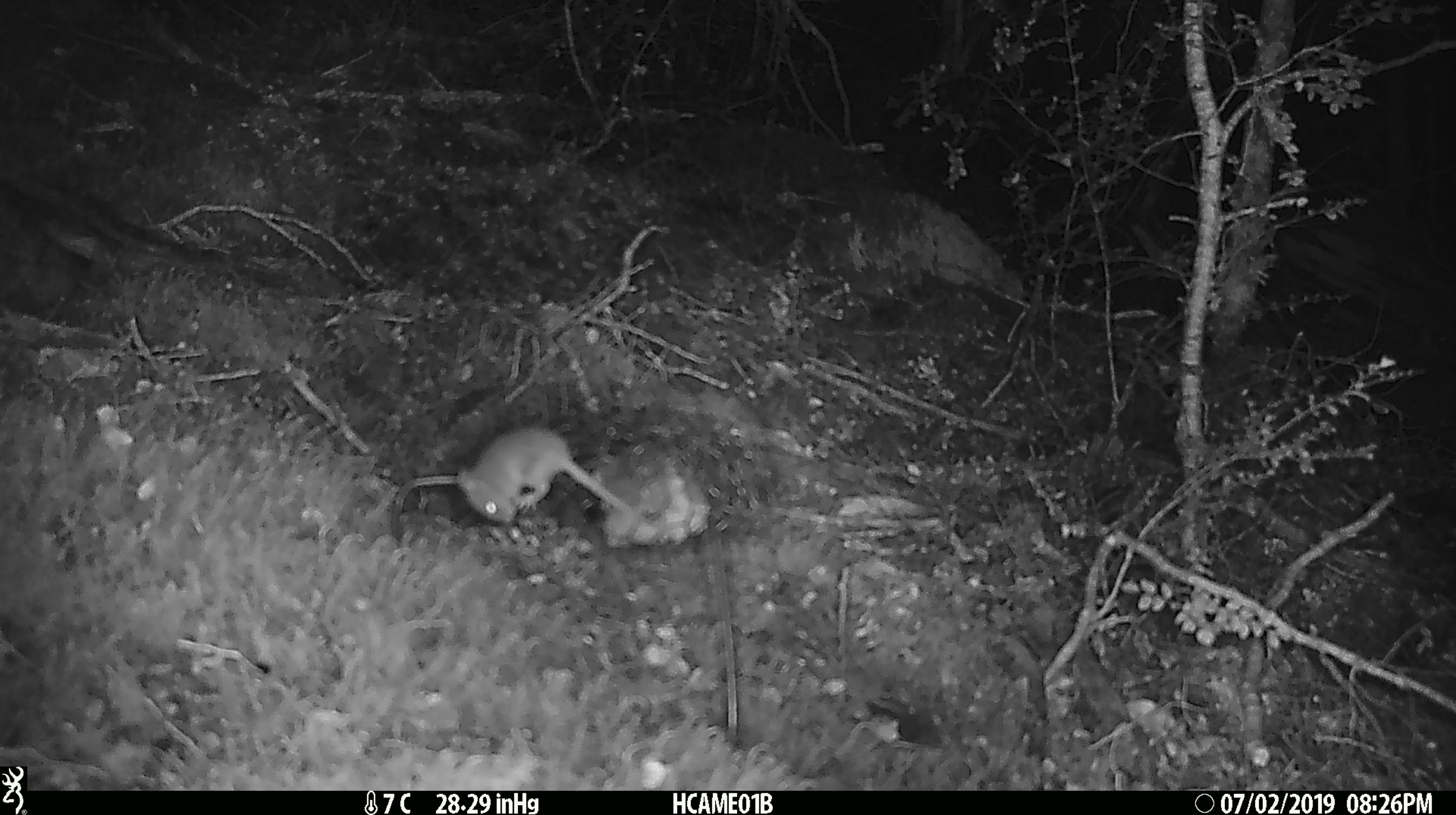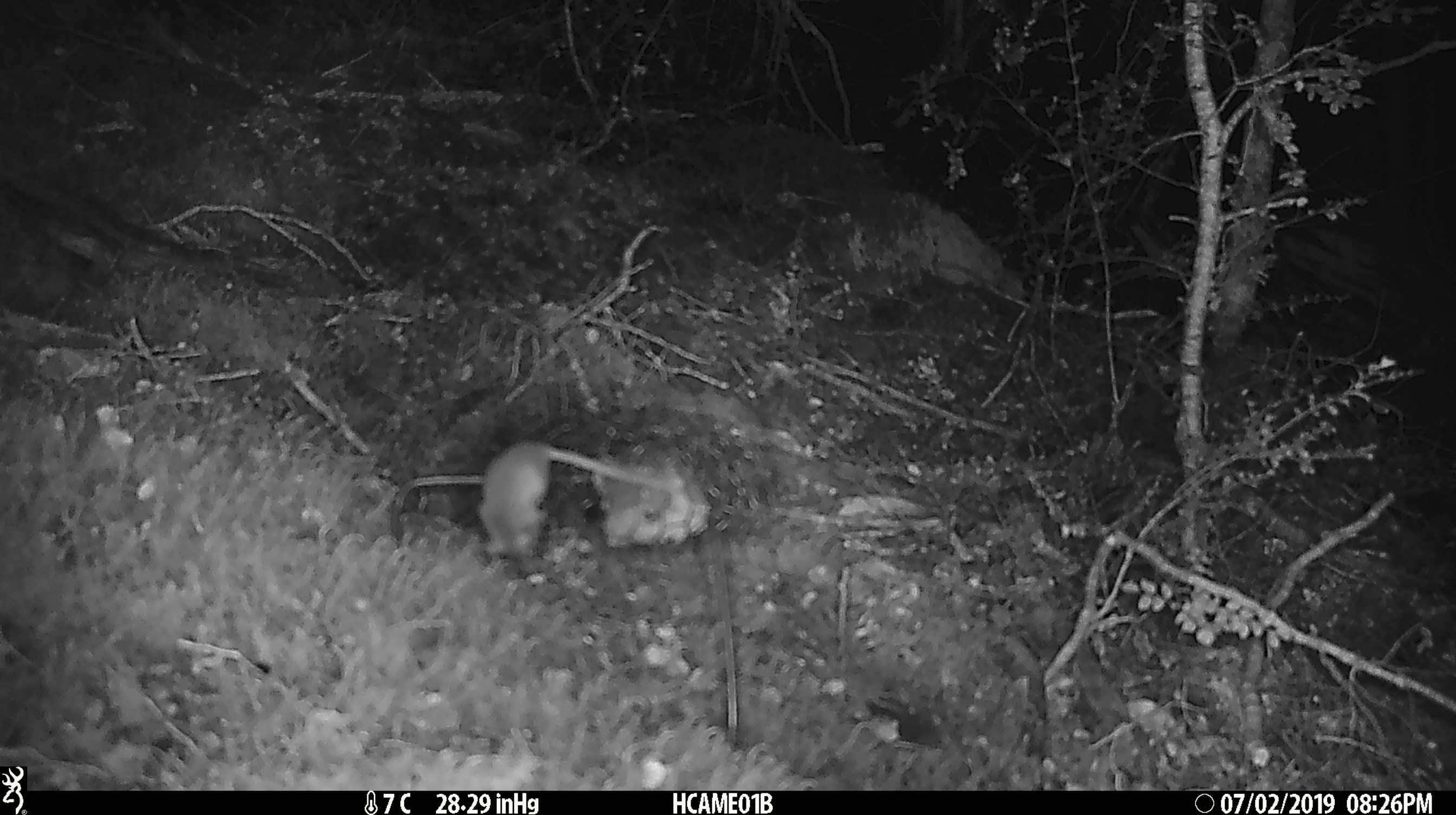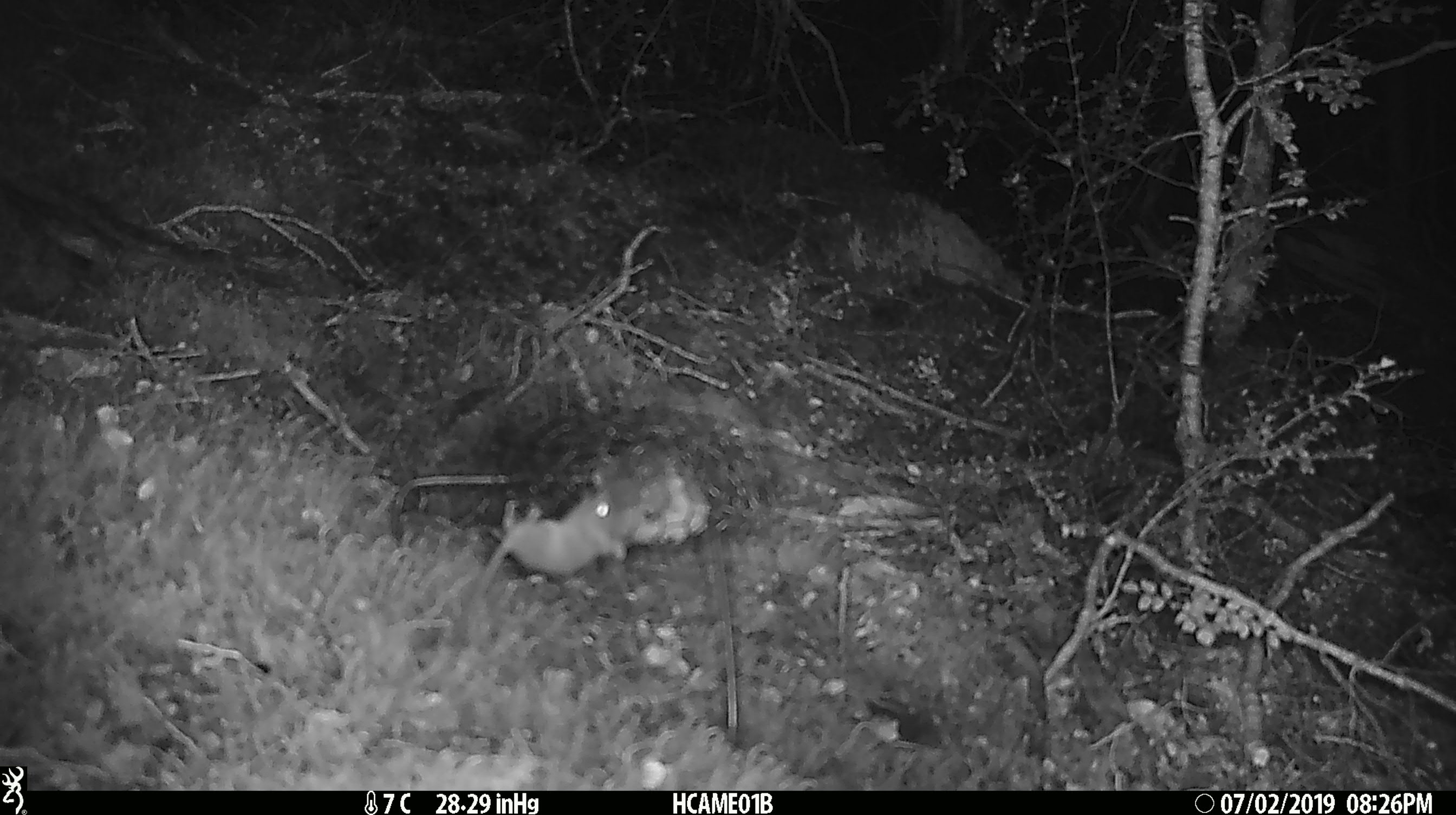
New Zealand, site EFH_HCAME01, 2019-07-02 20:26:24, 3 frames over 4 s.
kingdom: Animalia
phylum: Chordata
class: Mammalia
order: Rodentia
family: Muridae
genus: Mus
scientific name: Mus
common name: mouse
Mouse (Mus).